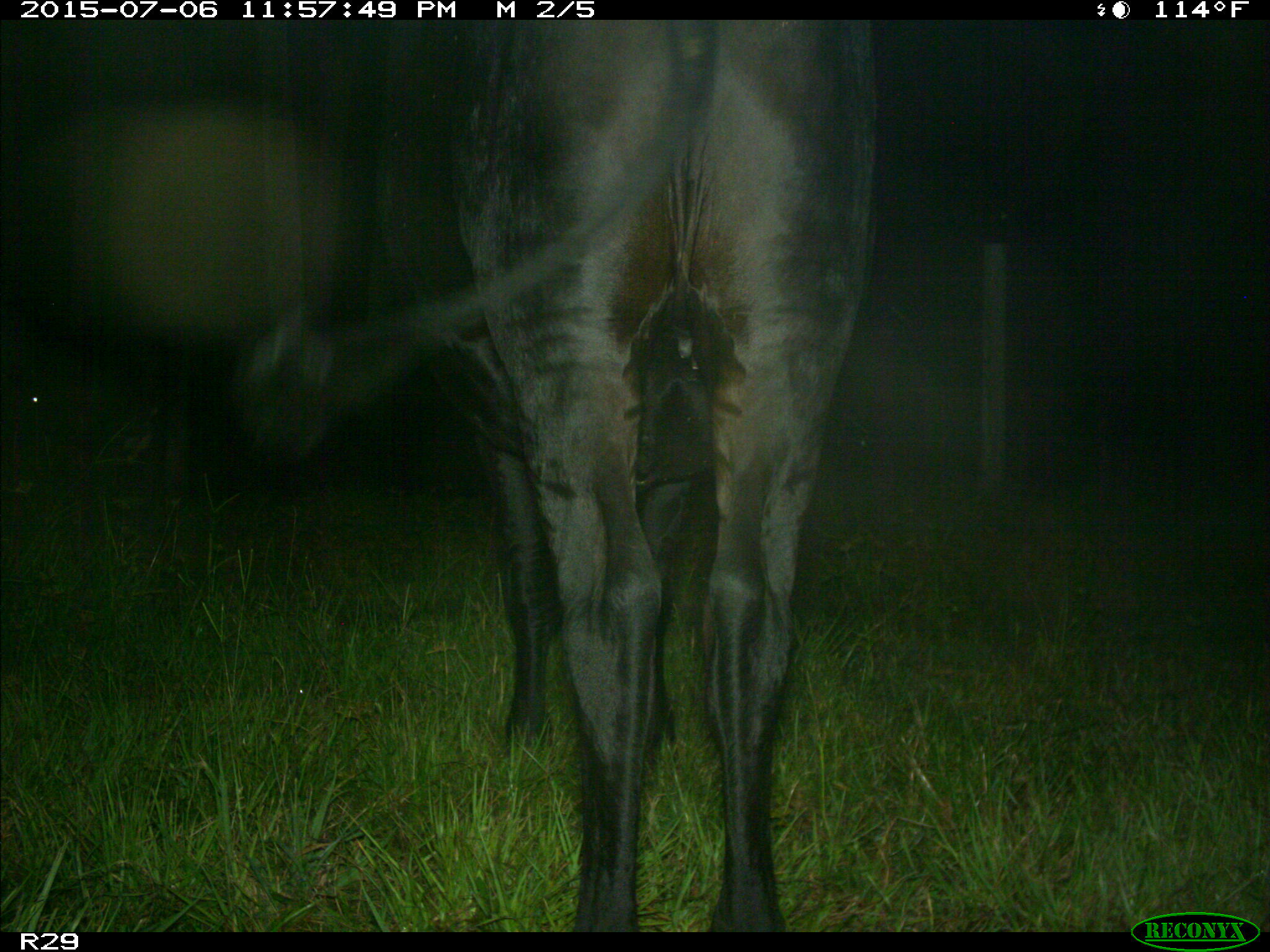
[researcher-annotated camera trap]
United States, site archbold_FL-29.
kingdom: Animalia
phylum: Chordata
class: Mammalia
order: Artiodactyla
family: Bovidae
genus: Bos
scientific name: Bos taurus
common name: domestic cow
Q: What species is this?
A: Bos taurus (domestic cow).